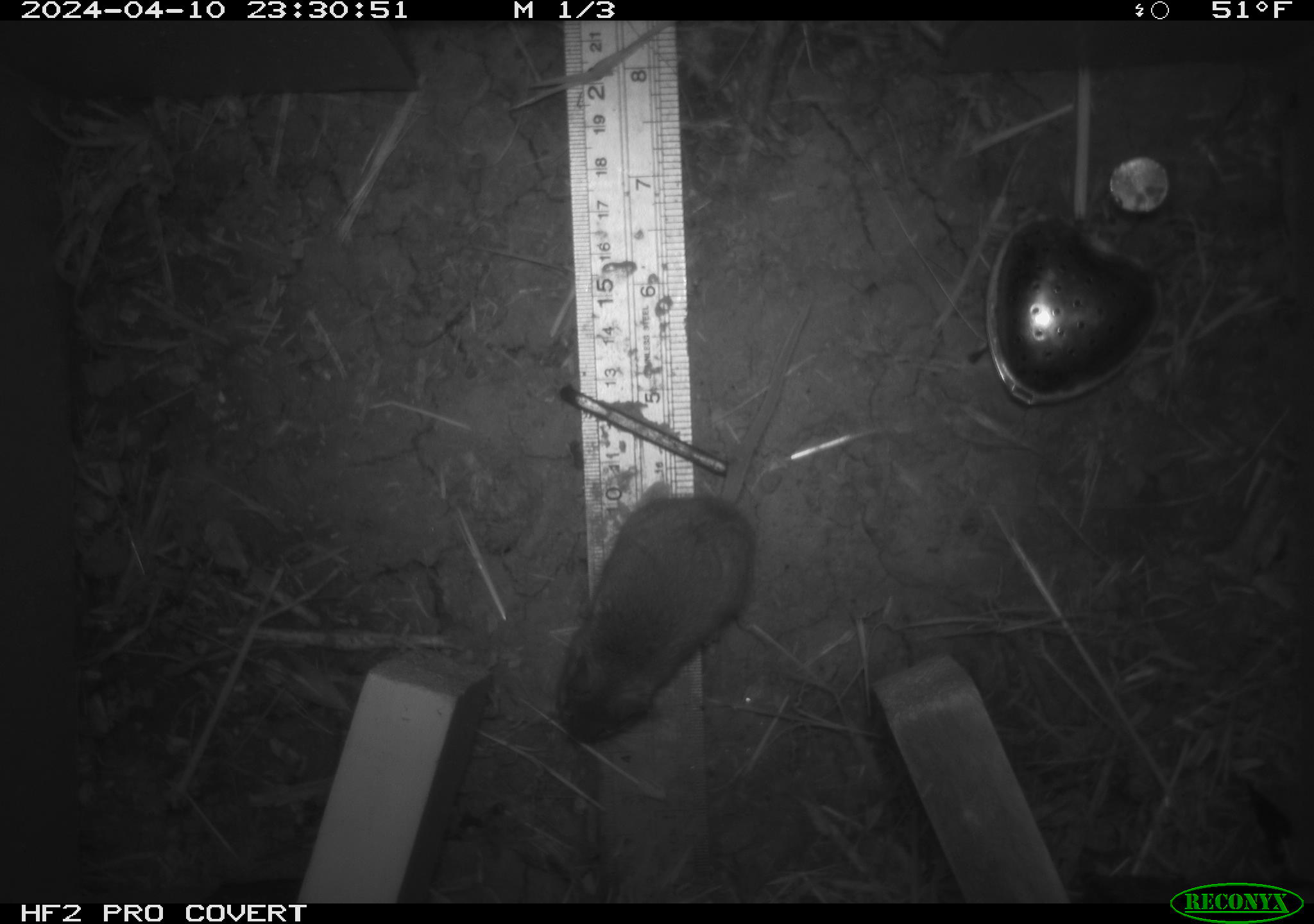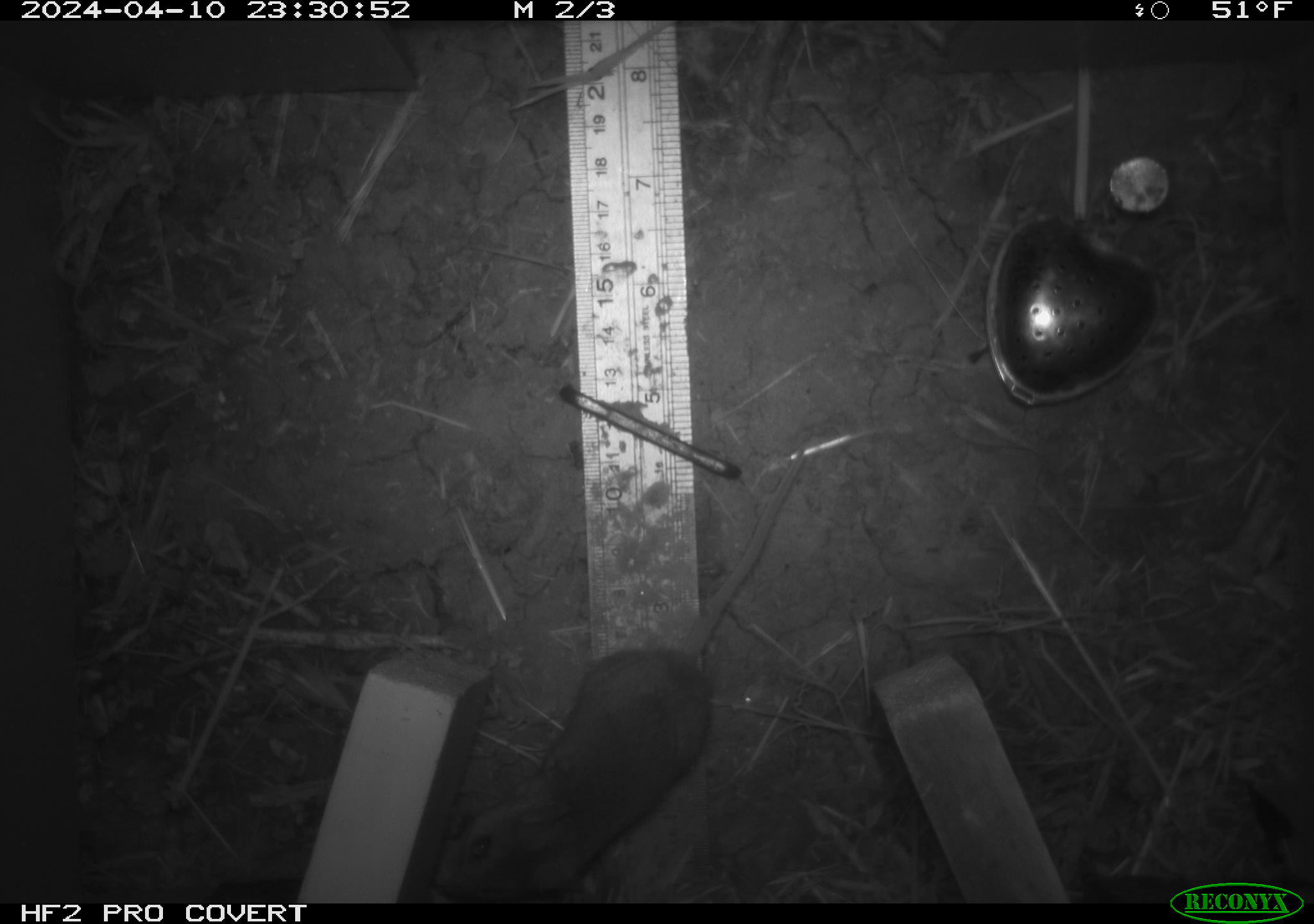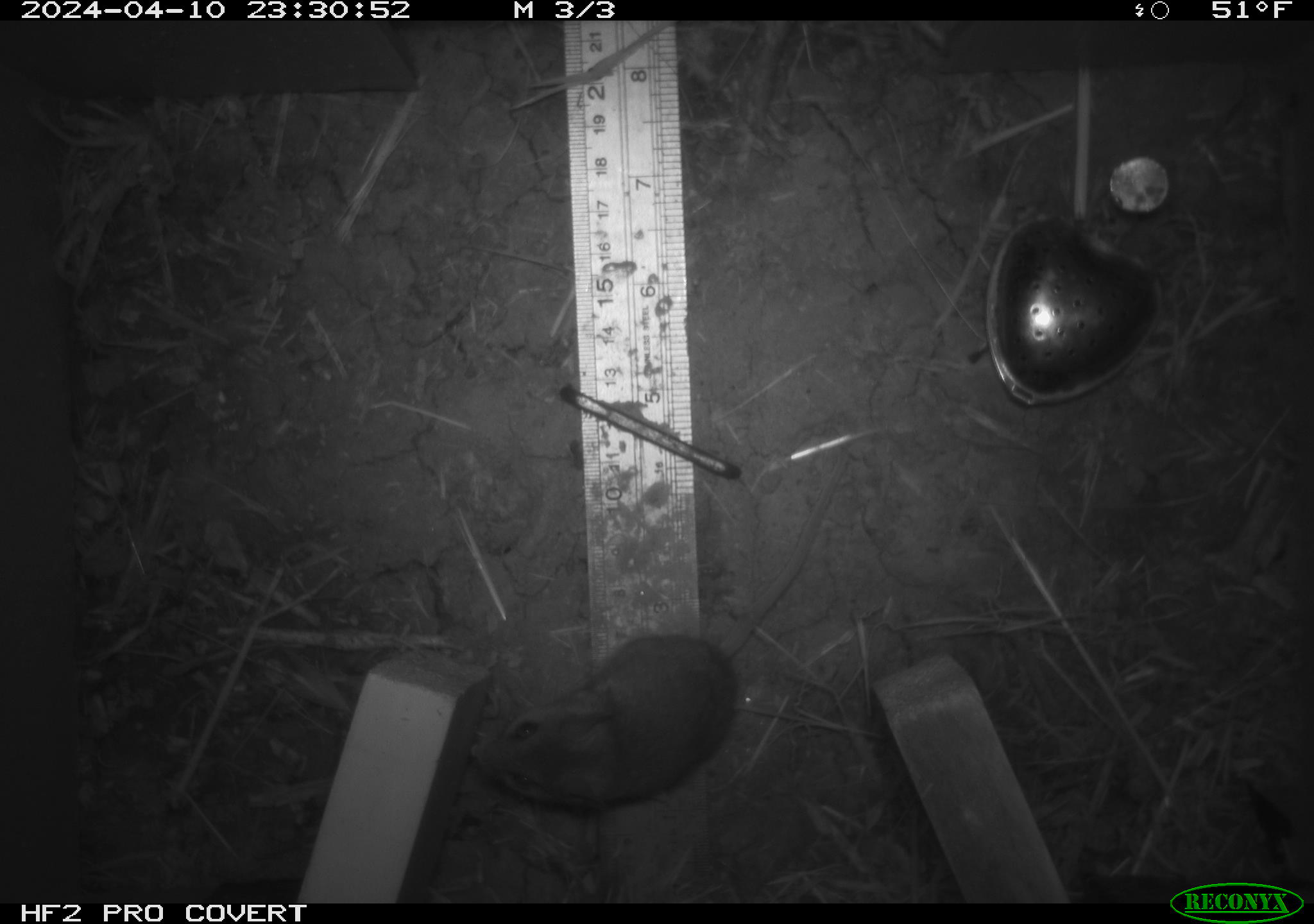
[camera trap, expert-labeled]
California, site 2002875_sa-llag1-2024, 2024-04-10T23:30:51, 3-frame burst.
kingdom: Animalia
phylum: Chordata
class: Mammalia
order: Rodentia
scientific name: Rodentia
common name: mouse species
Mouse species (Rodentia).